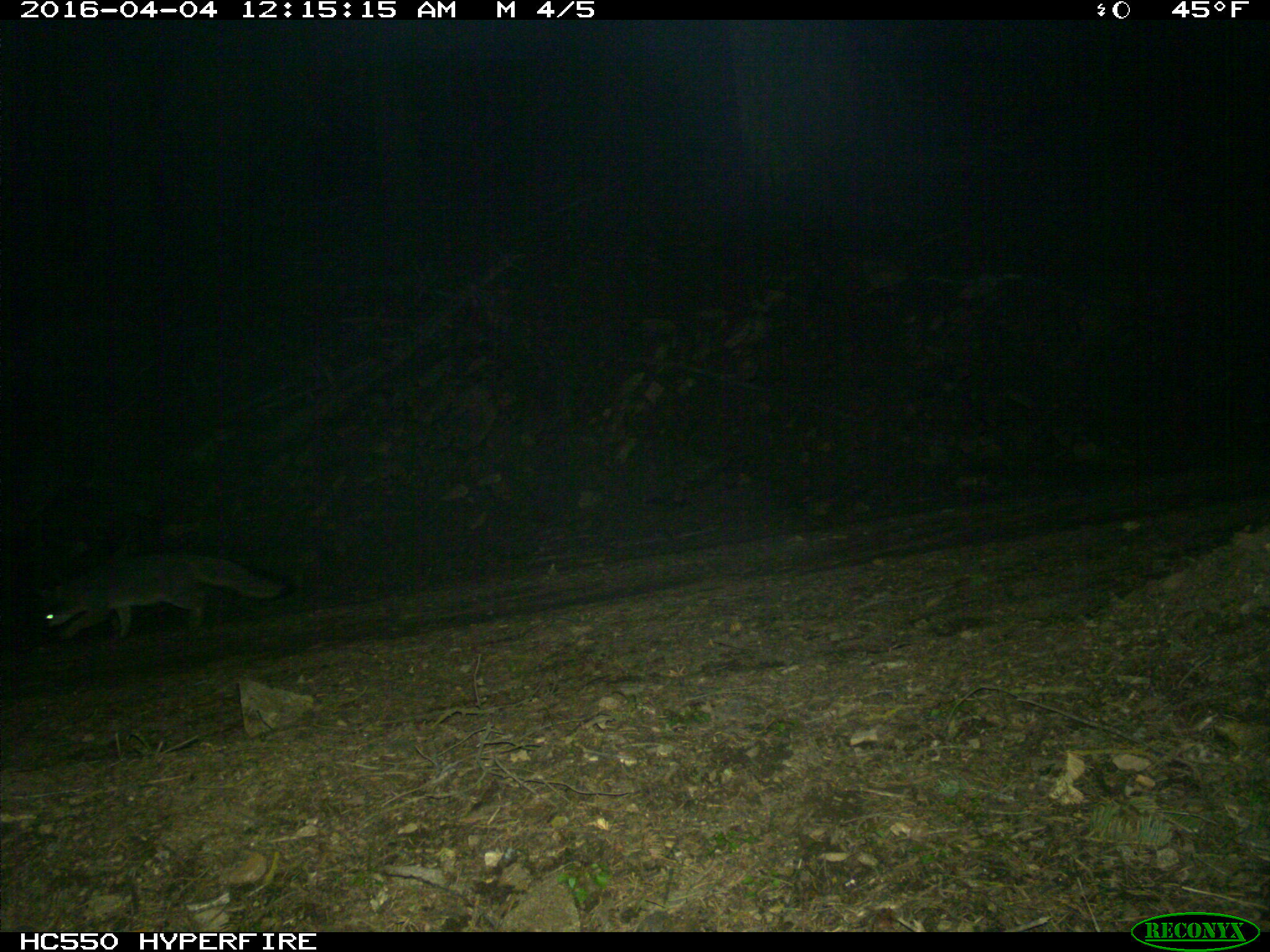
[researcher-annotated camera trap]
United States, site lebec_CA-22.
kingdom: Animalia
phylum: Chordata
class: Mammalia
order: Carnivora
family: Canidae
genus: Urocyon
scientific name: Urocyon cinereoargenteus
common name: gray fox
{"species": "Urocyon cinereoargenteus (gray fox)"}